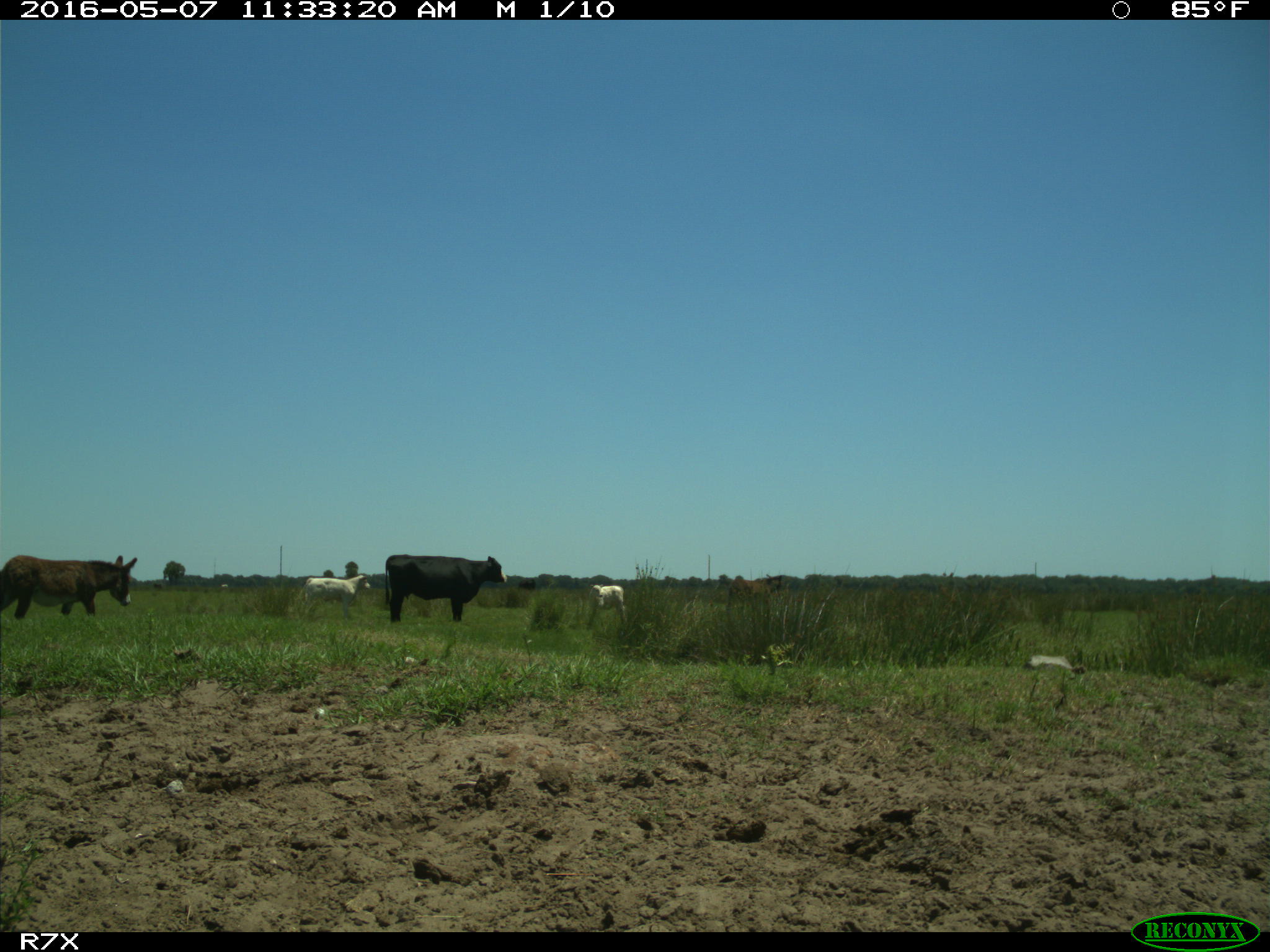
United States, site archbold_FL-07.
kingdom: Animalia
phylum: Chordata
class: Mammalia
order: Artiodactyla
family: Bovidae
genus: Bos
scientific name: Bos taurus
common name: domestic cow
Bos taurus (domestic cow).